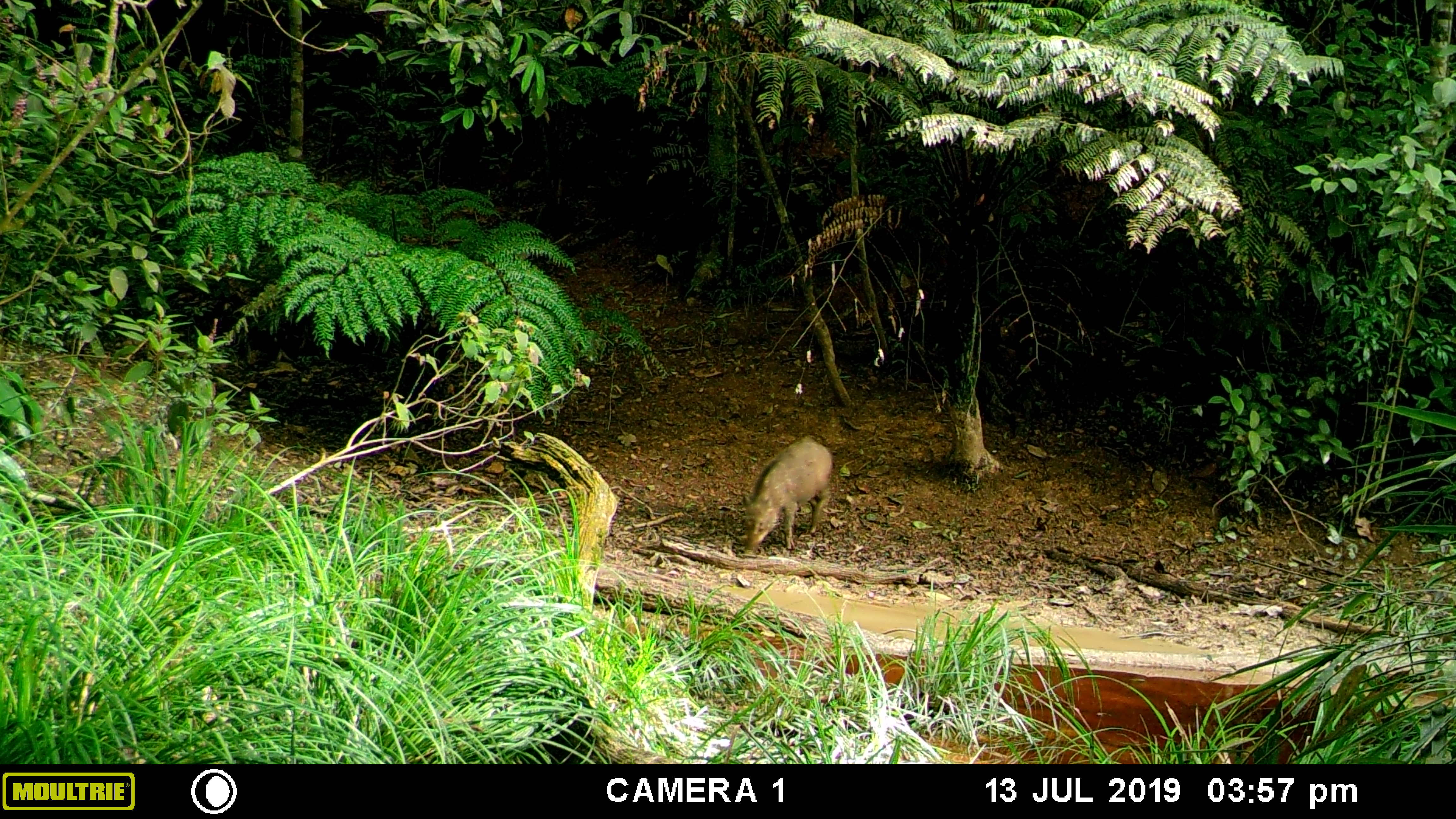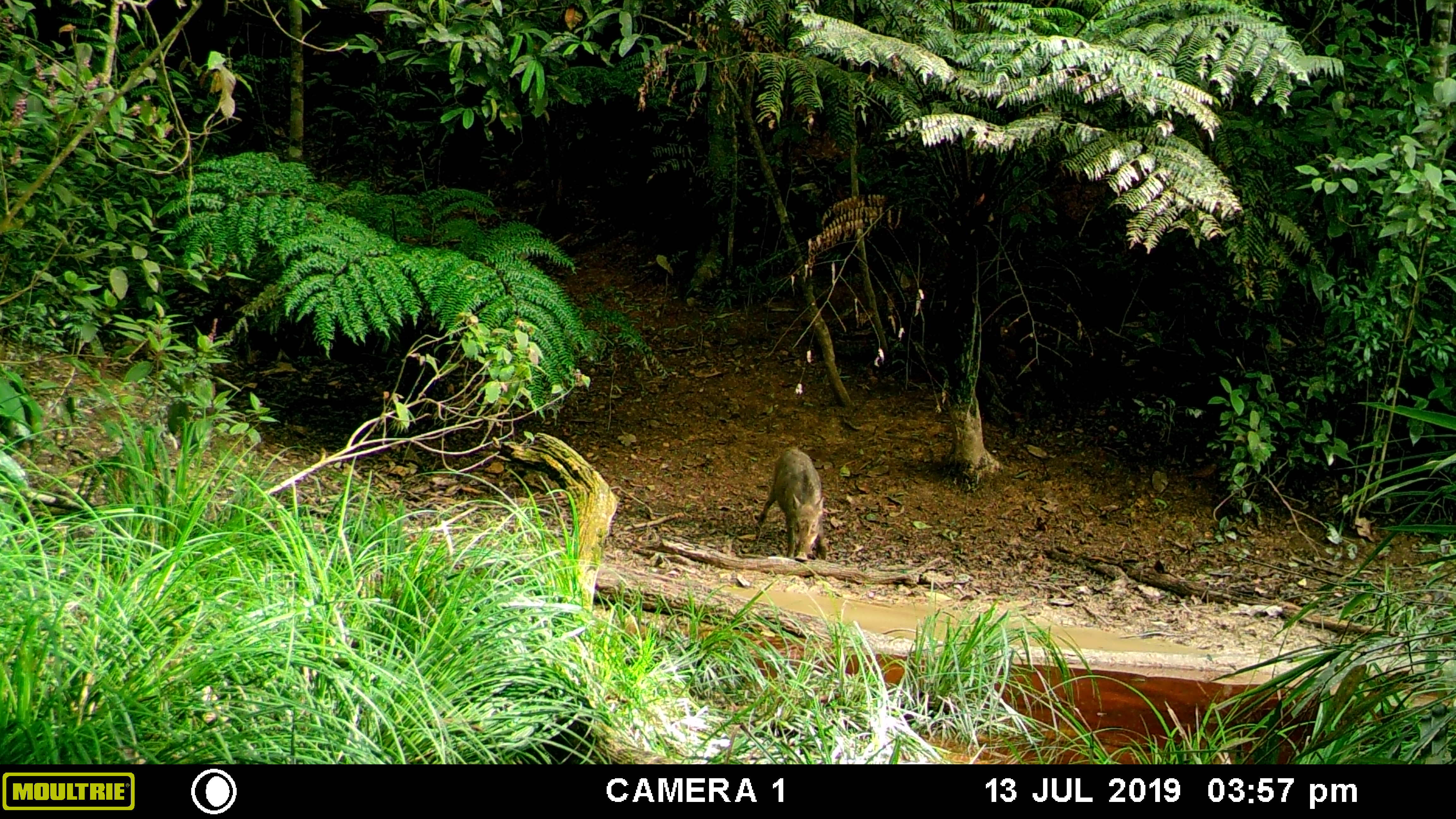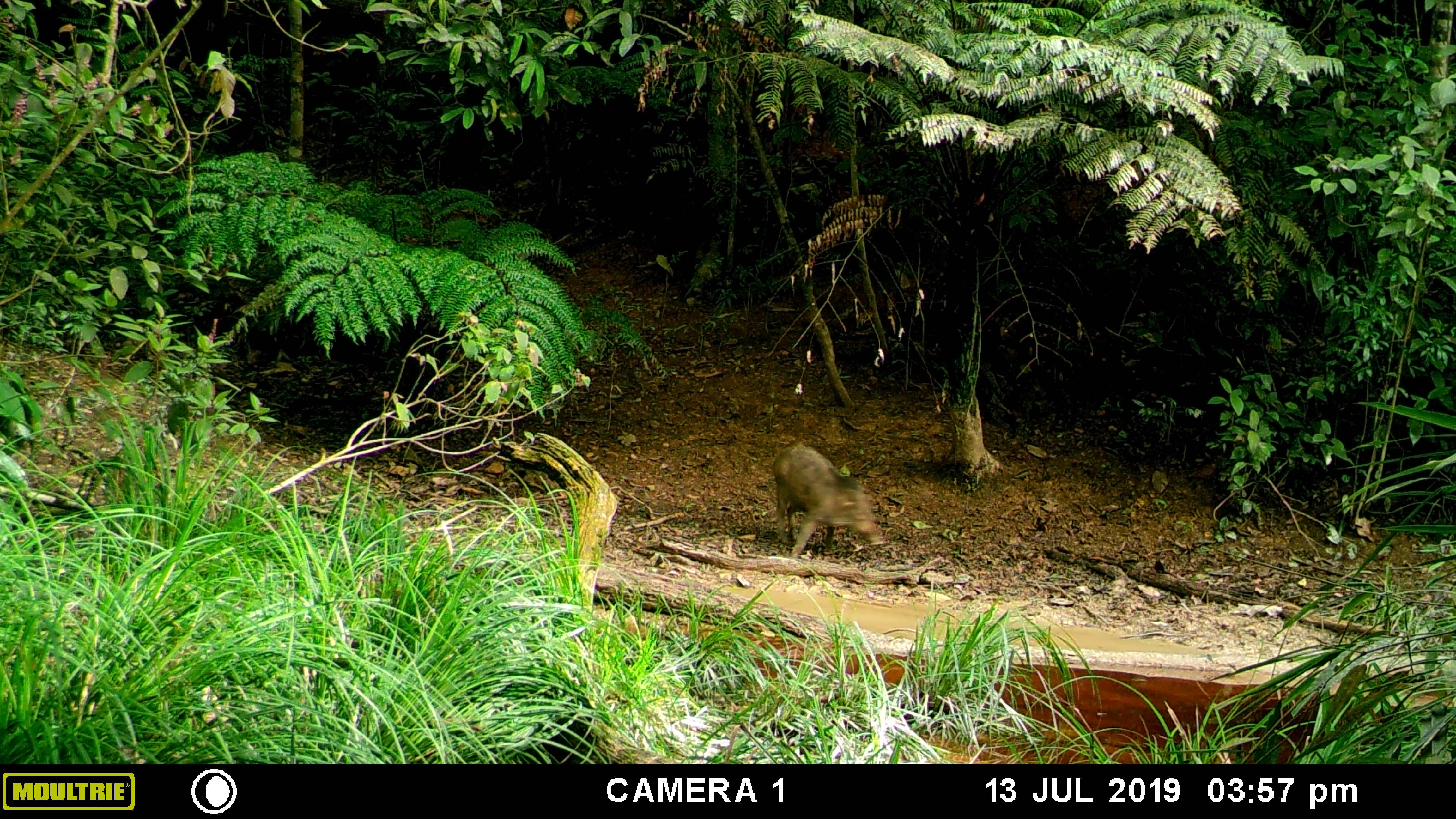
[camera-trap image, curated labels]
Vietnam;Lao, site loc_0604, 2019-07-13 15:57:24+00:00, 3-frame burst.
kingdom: Animalia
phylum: Chordata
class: Mammalia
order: Artiodactyla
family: Suidae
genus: Sus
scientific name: Sus scrofa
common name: eurasian wild pig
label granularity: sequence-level